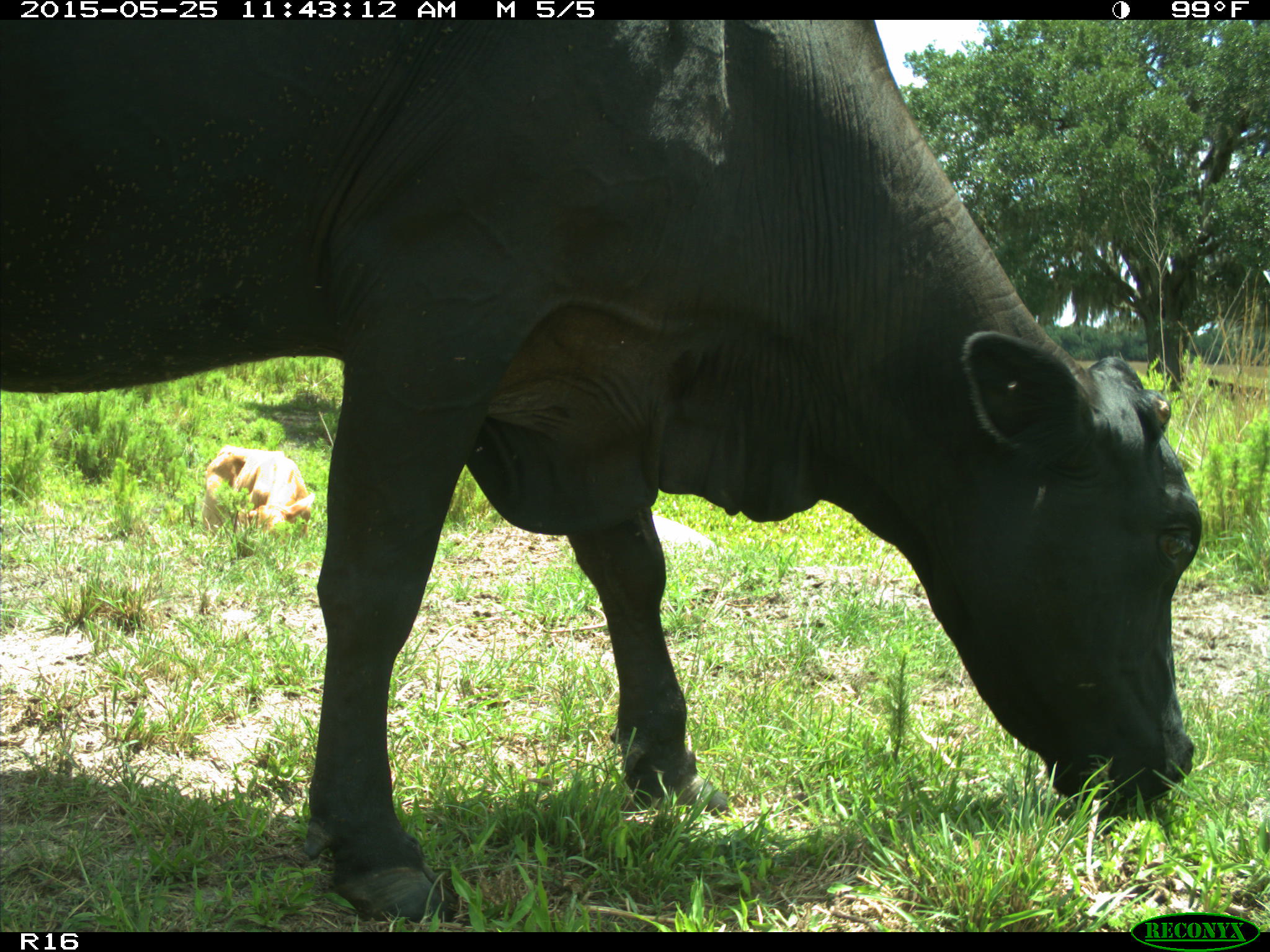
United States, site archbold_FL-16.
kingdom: Animalia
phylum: Chordata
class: Mammalia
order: Artiodactyla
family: Bovidae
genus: Bos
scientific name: Bos taurus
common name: domestic cow